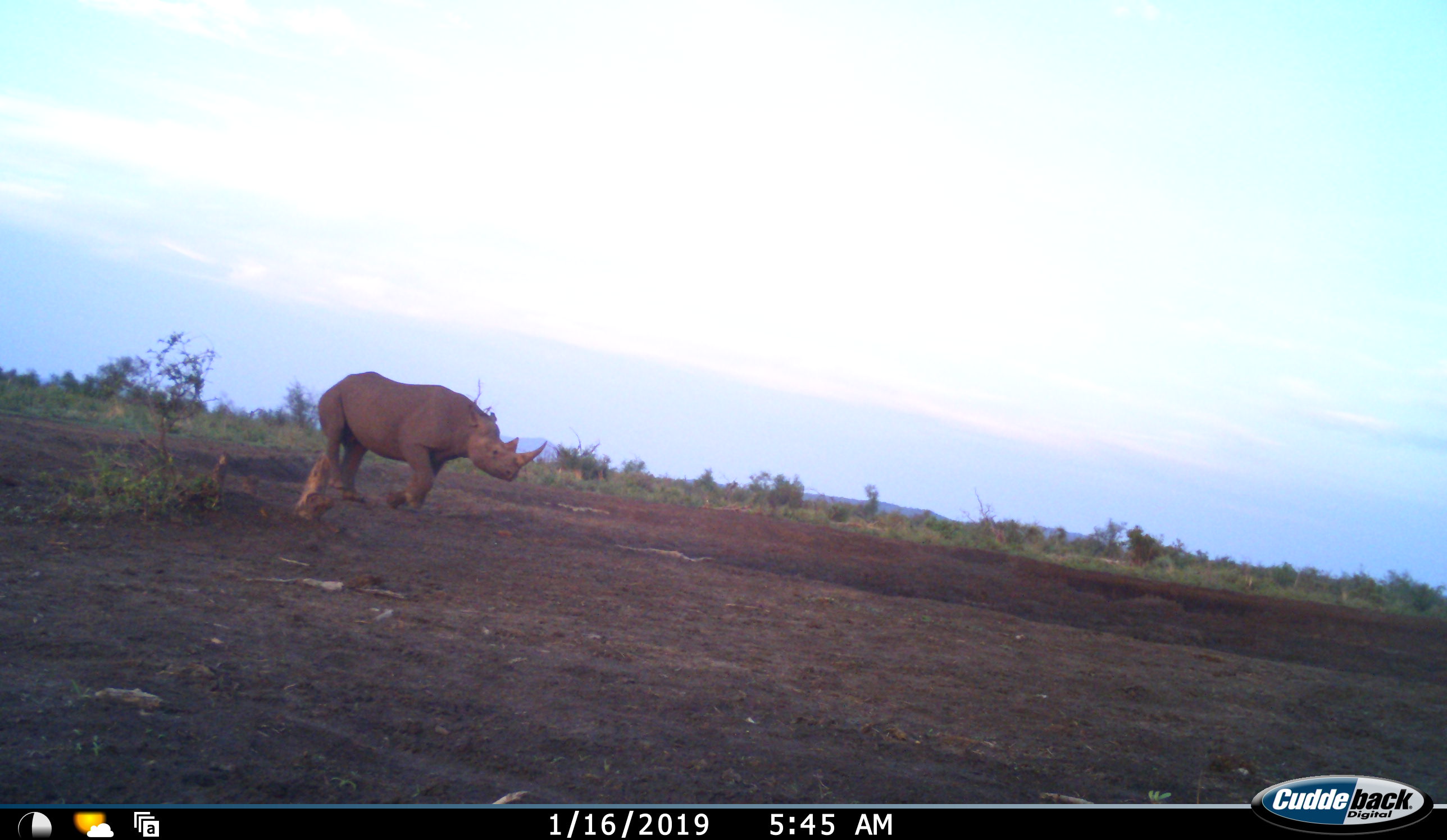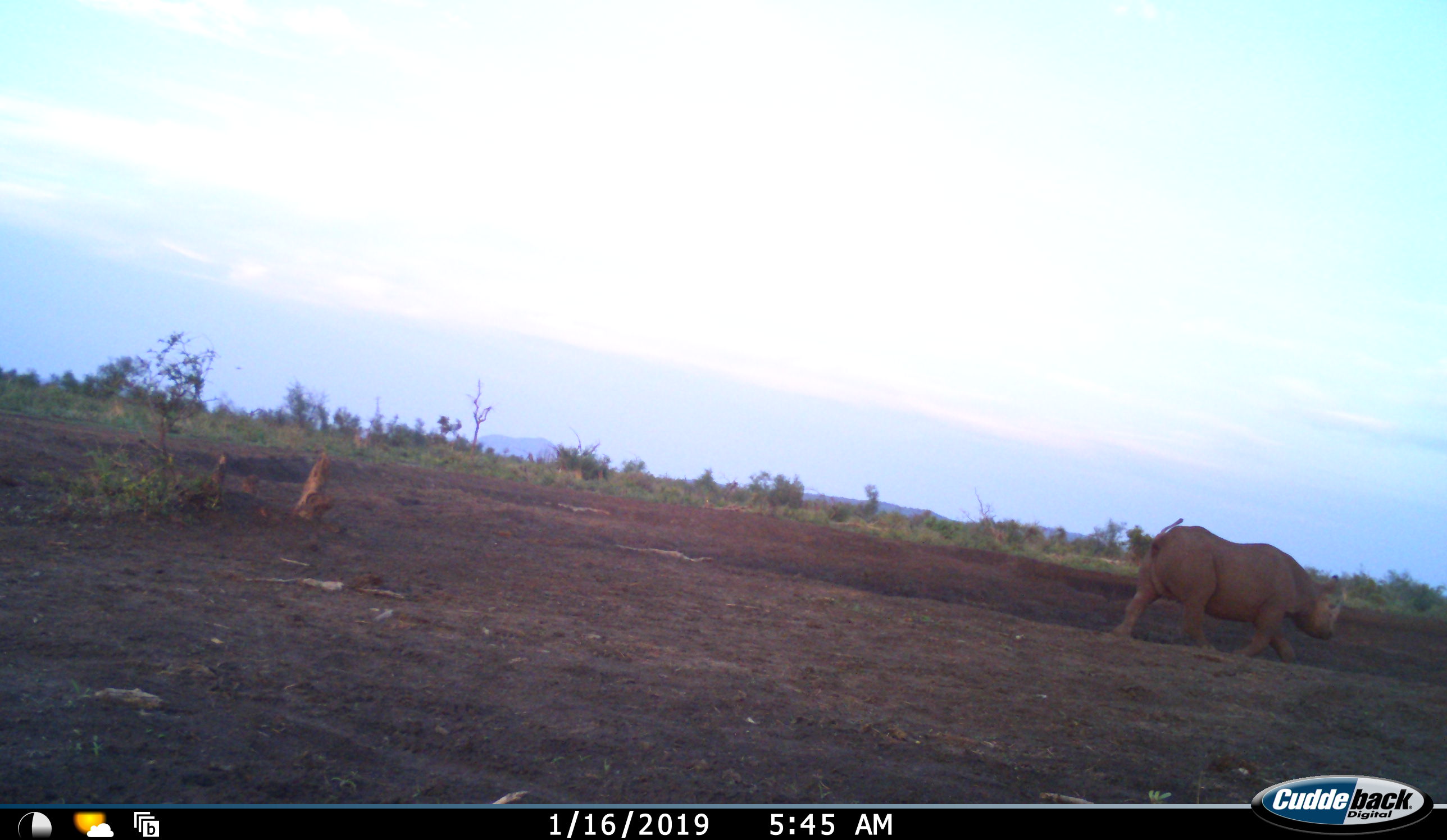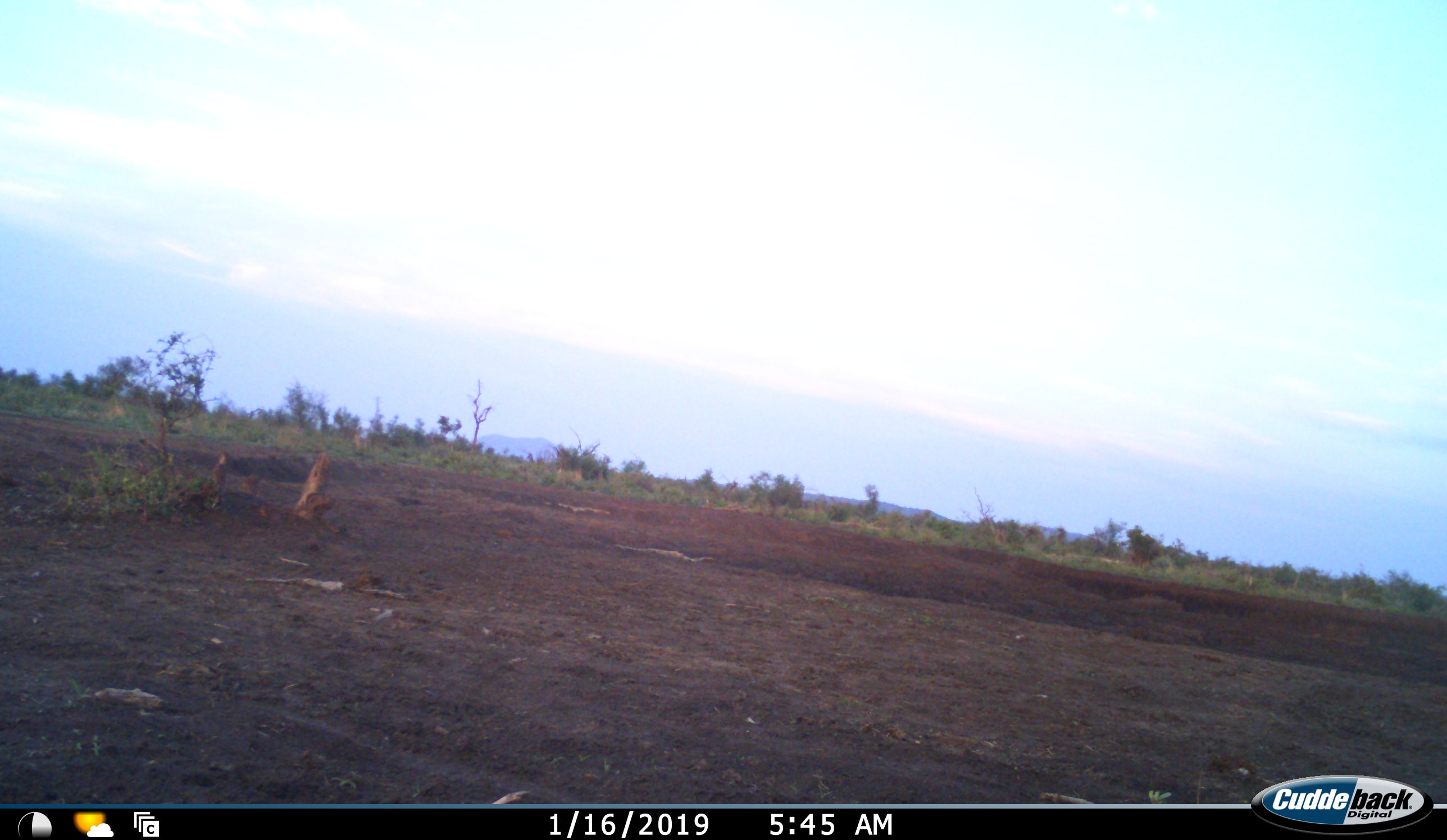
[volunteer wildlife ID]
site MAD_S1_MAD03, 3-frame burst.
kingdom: Animalia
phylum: Chordata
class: Mammalia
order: Perissodactyla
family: Rhinocerotidae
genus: Diceros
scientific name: Diceros bicornis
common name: black rhinoceros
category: rhinocerosblack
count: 1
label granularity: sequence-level